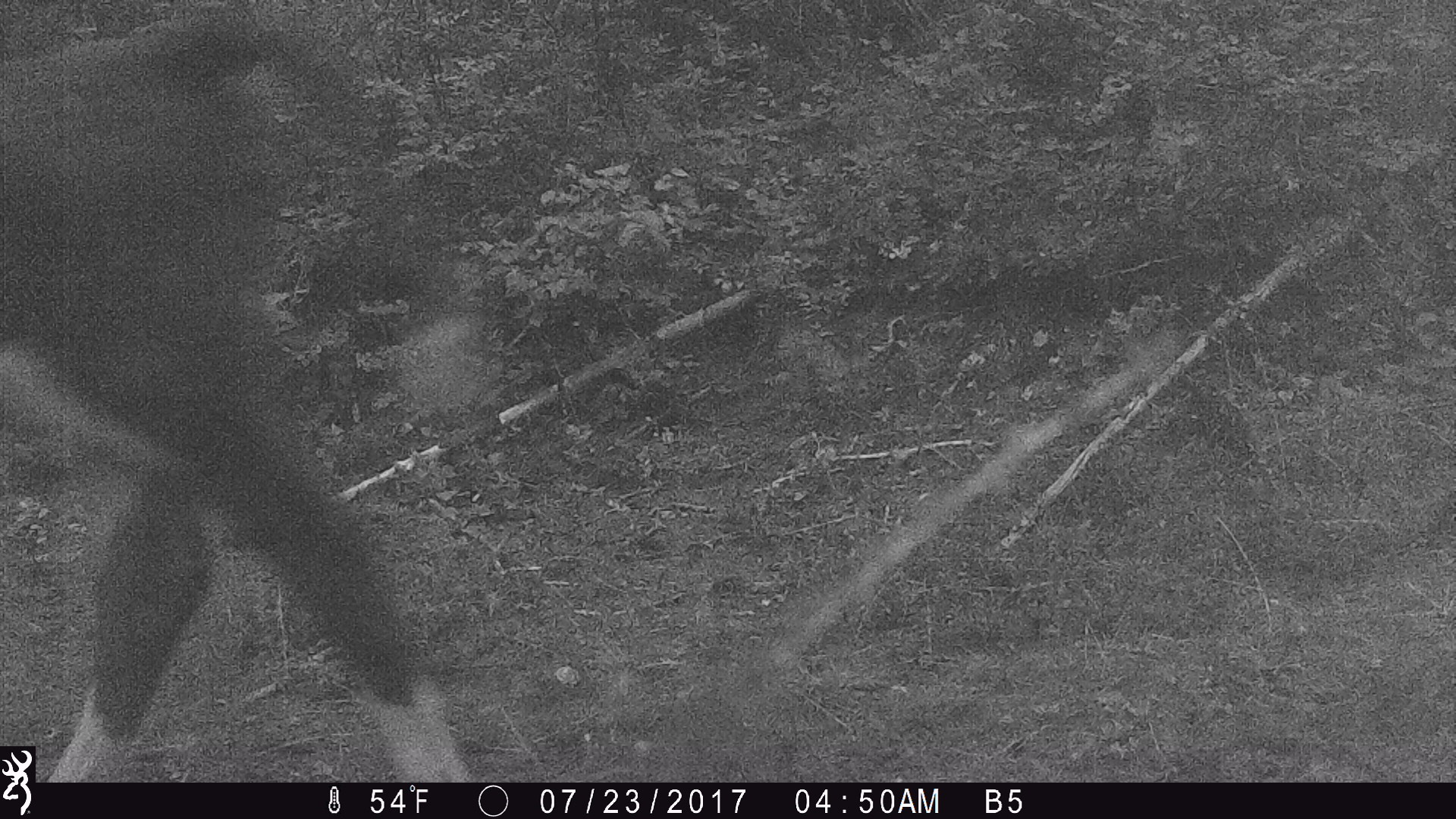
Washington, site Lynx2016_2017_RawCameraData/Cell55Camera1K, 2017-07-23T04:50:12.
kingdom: Animalia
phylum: Chordata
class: Mammalia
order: Artiodactyla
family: Bovidae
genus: Bos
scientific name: Bos taurus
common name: domestic cattle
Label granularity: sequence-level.